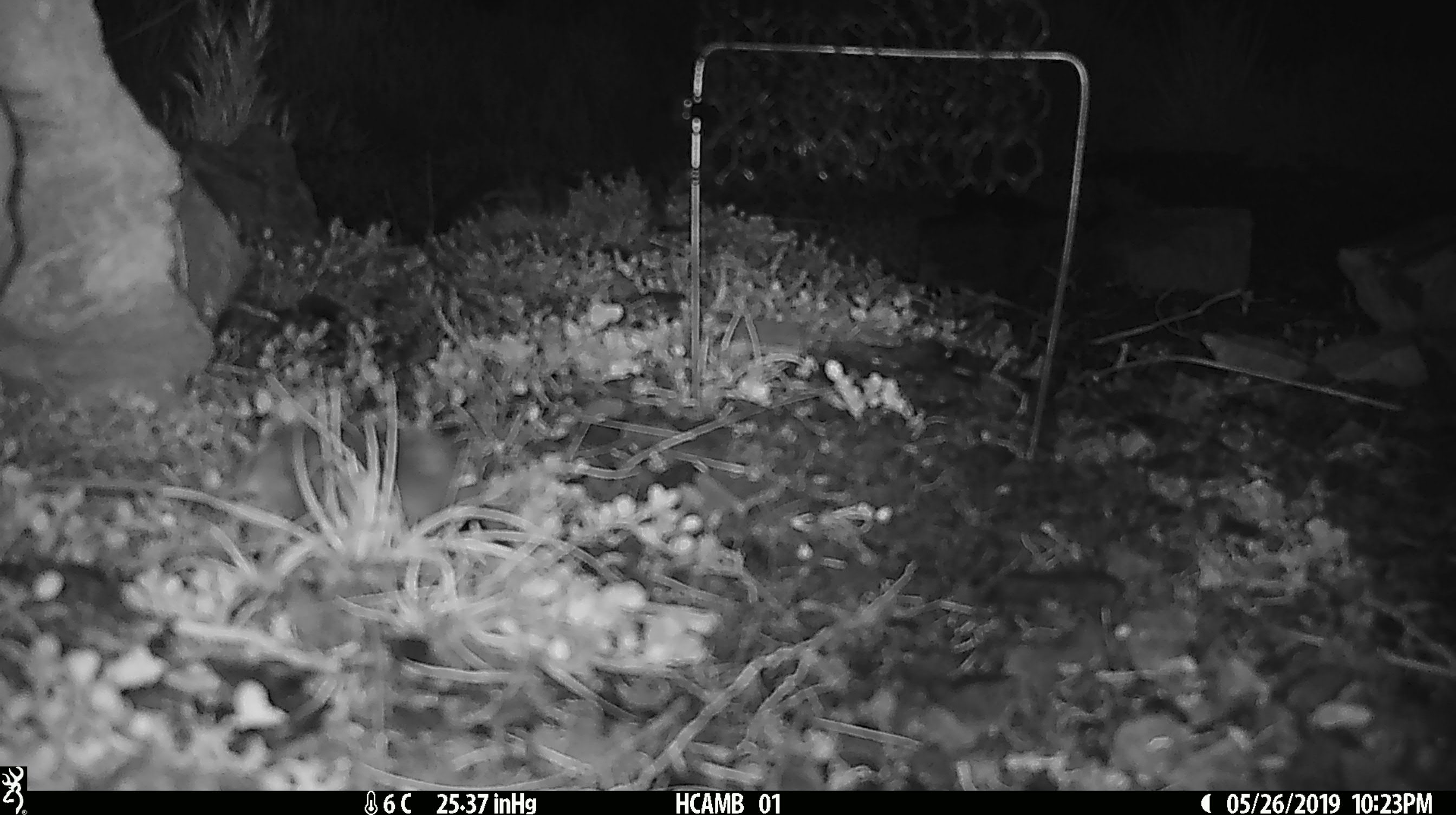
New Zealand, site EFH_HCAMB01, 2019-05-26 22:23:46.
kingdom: Animalia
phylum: Chordata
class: Mammalia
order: Rodentia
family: Muridae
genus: Mus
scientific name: Mus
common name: mouse